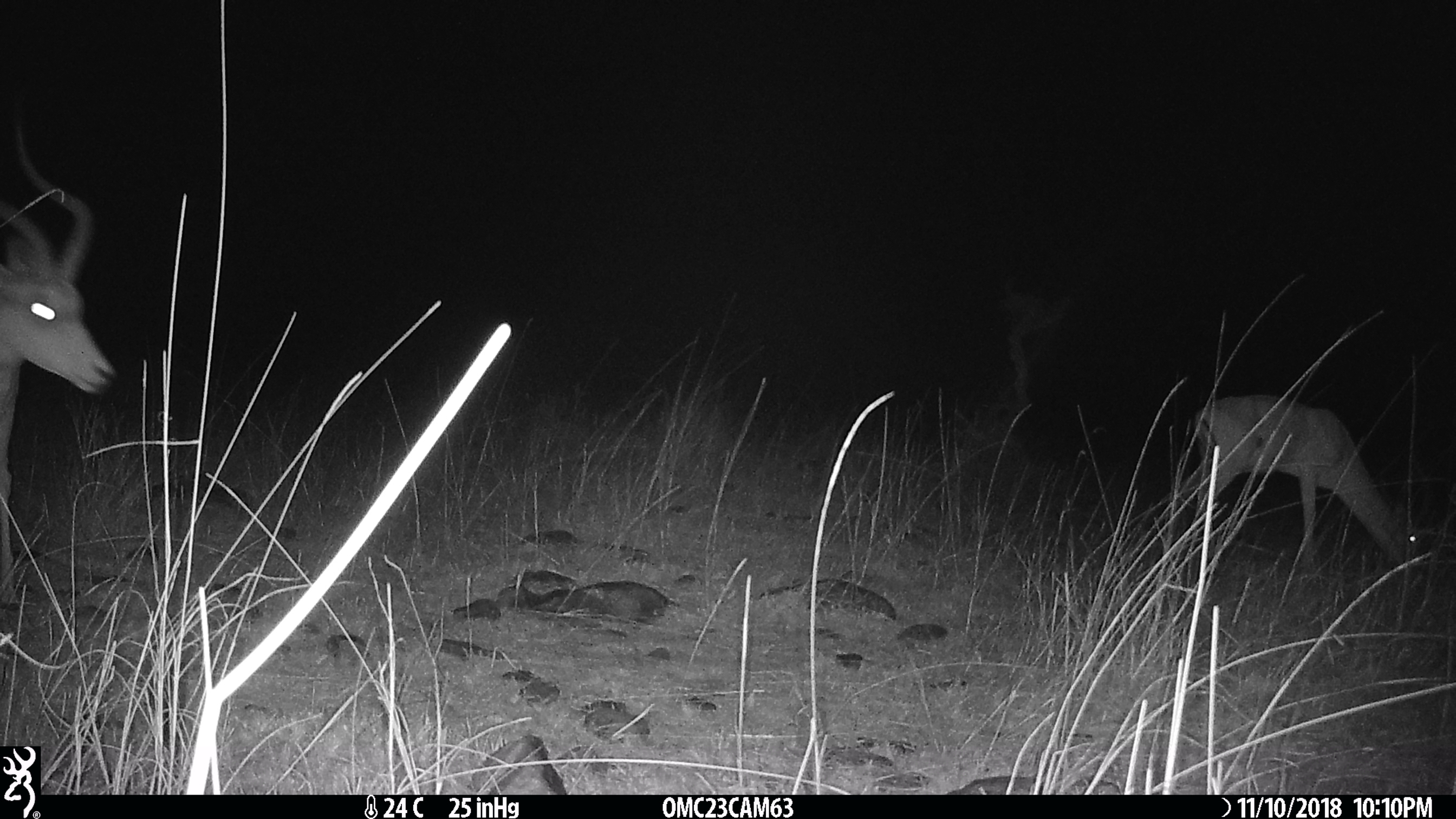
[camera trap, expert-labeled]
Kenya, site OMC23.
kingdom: Animalia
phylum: Chordata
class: Mammalia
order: Artiodactyla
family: Bovidae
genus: Aepyceros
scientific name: Aepyceros melampus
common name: impala